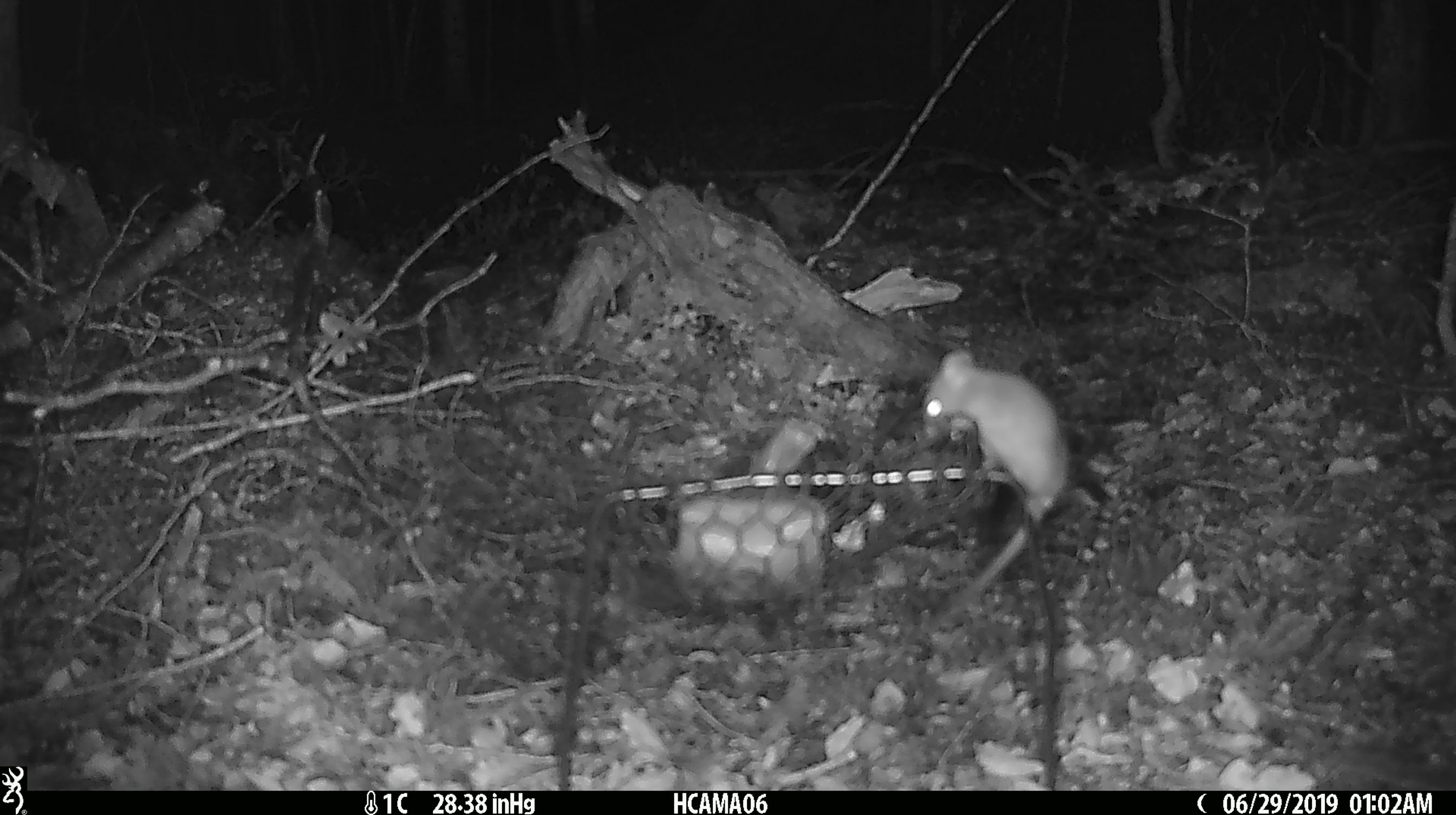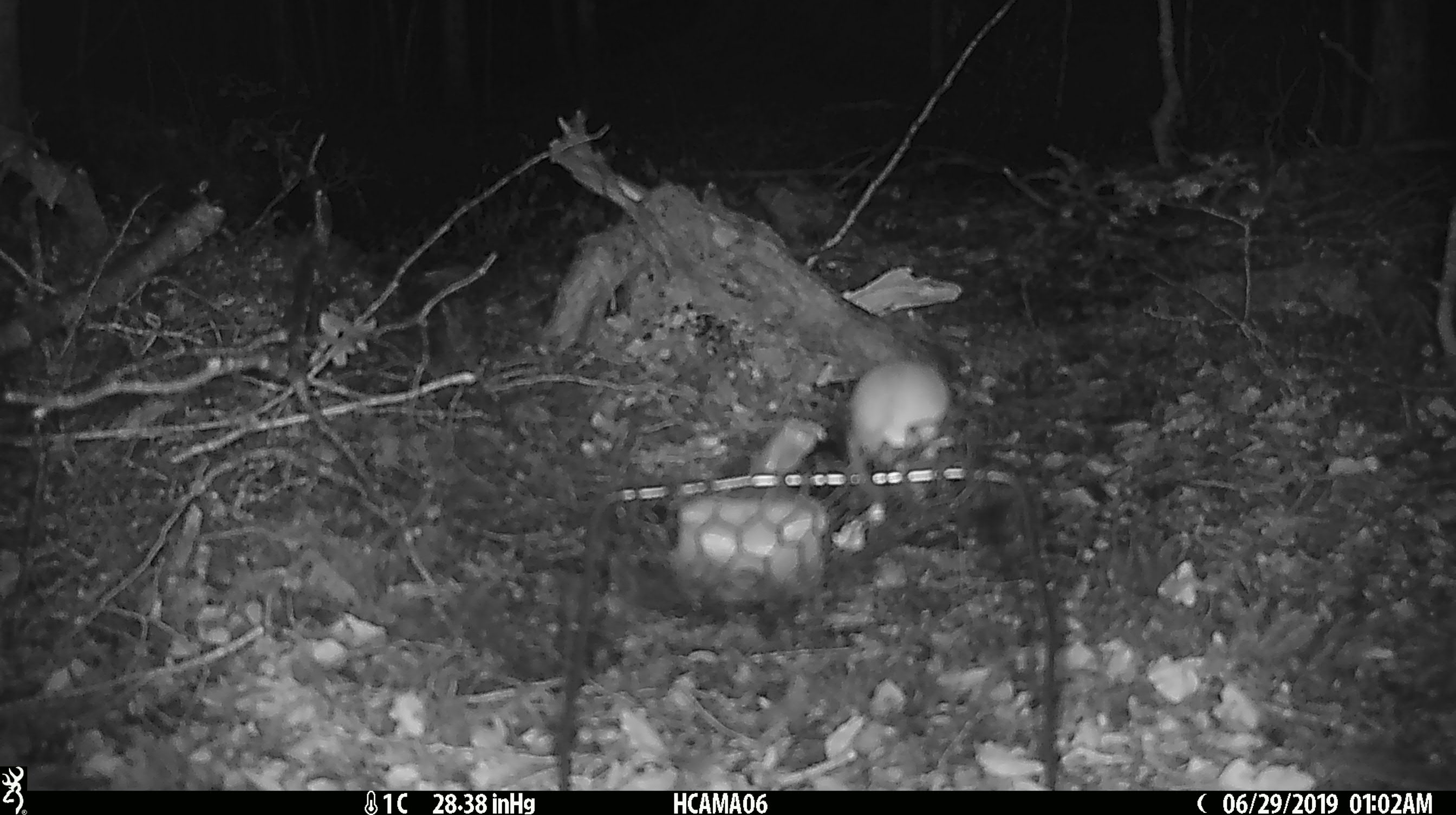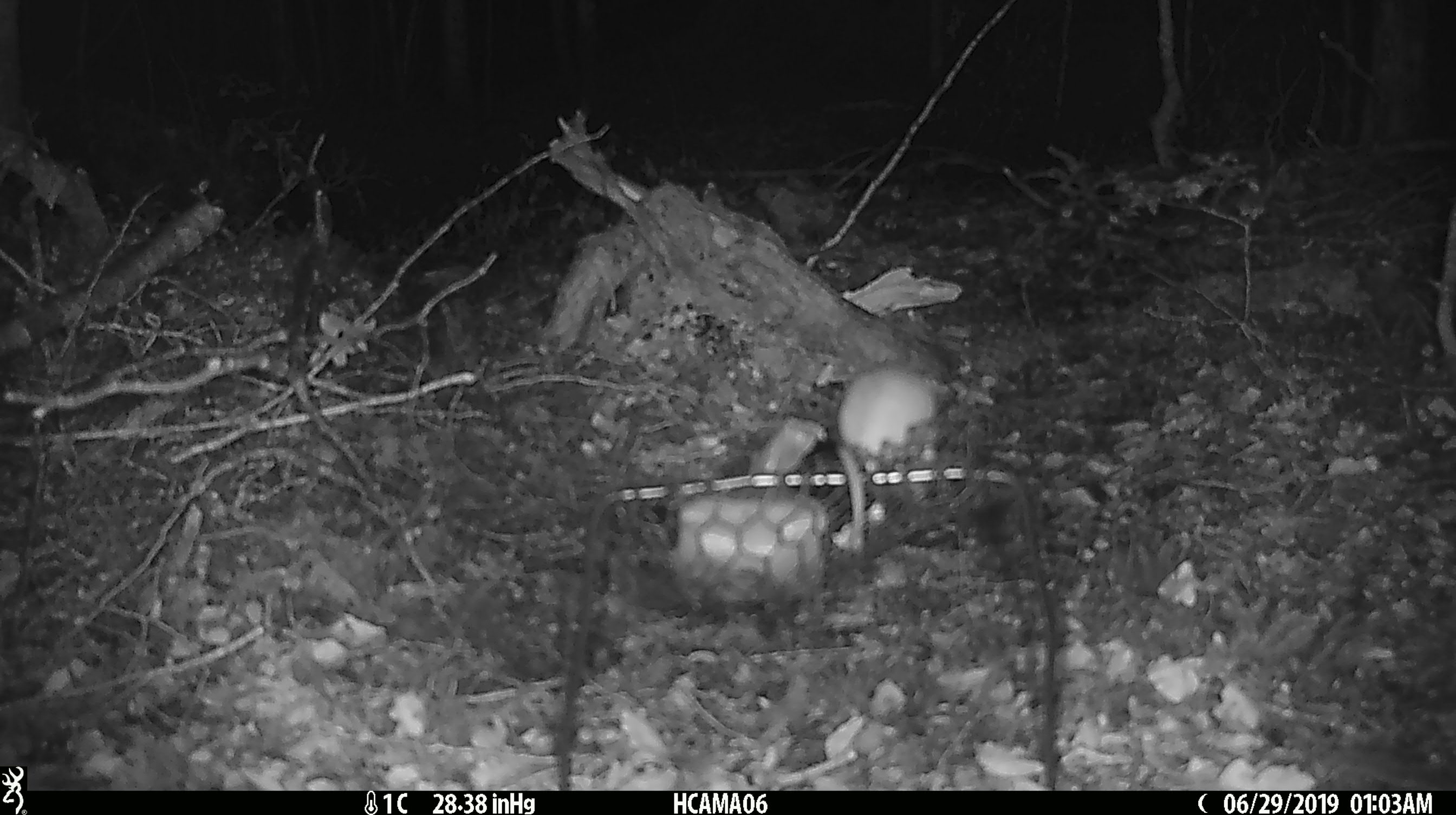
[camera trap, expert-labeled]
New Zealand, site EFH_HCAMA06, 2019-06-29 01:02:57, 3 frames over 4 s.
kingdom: Animalia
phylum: Chordata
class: Mammalia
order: Rodentia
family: Muridae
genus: Mus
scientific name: Mus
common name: mouse